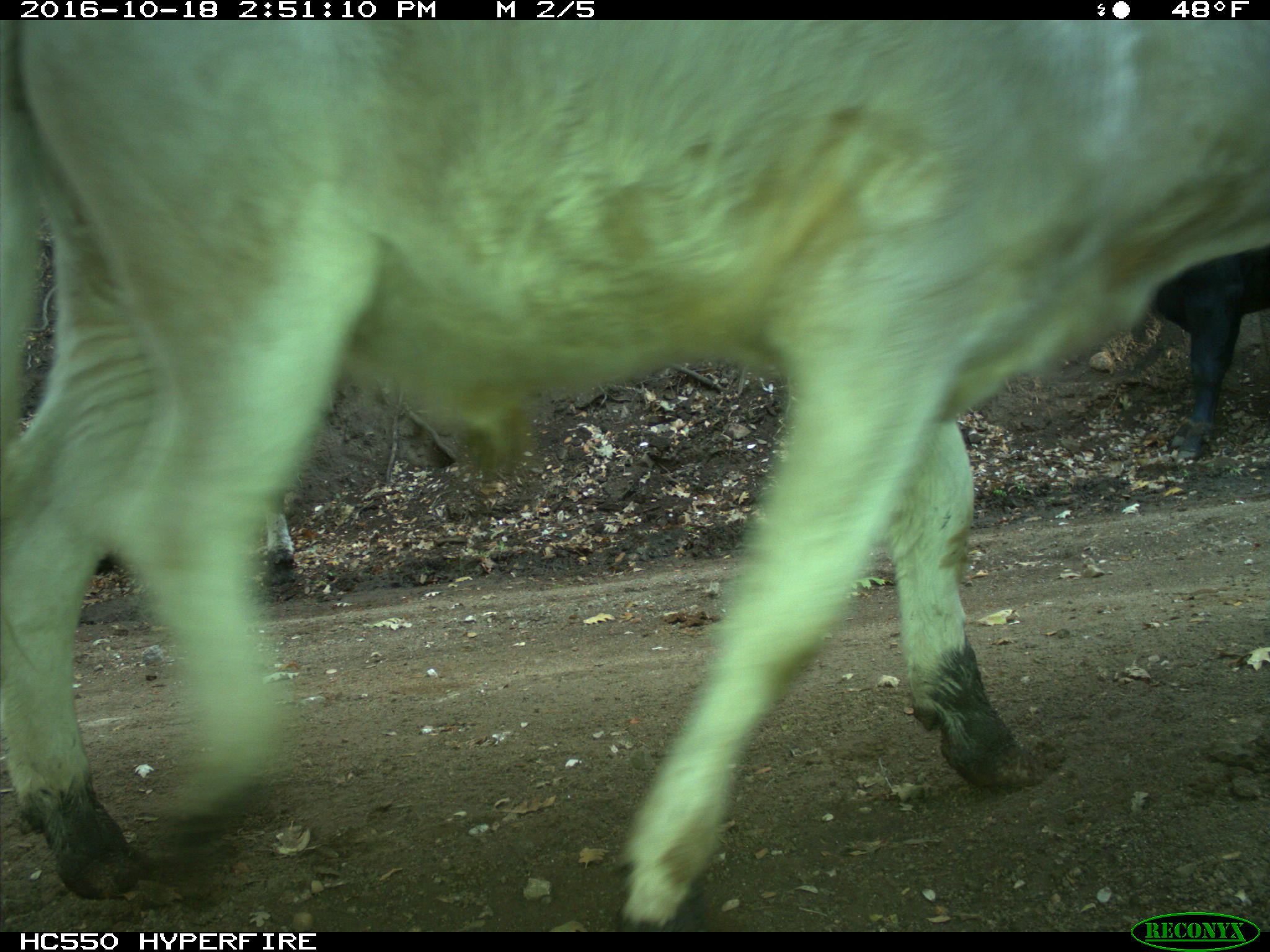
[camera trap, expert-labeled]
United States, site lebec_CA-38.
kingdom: Animalia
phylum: Chordata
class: Mammalia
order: Artiodactyla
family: Bovidae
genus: Bos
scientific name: Bos taurus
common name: domestic cow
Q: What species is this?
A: Bos taurus (domestic cow).